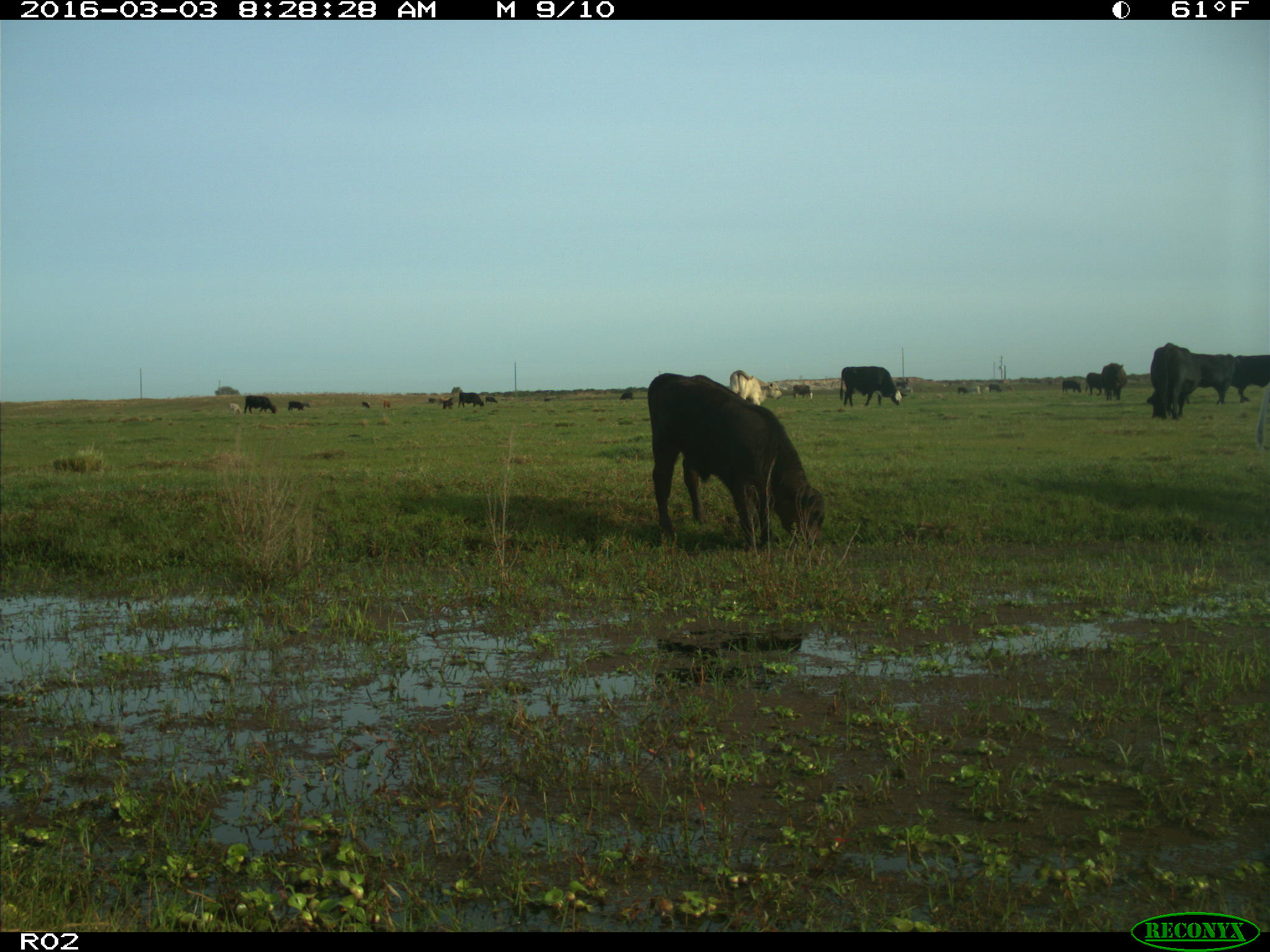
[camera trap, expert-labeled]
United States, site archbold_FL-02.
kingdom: Animalia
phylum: Chordata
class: Mammalia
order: Artiodactyla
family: Bovidae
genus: Bos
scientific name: Bos taurus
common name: domestic cow